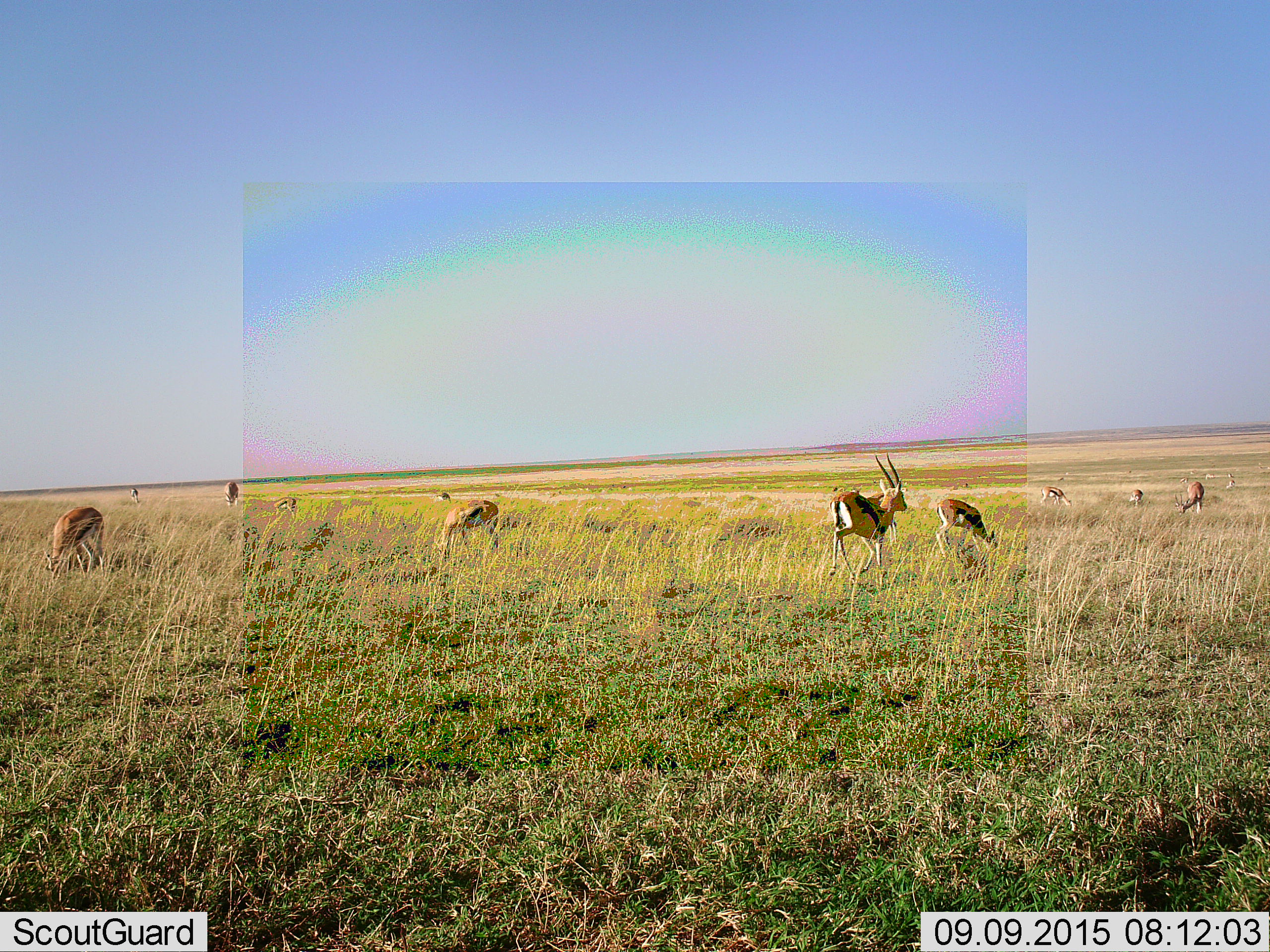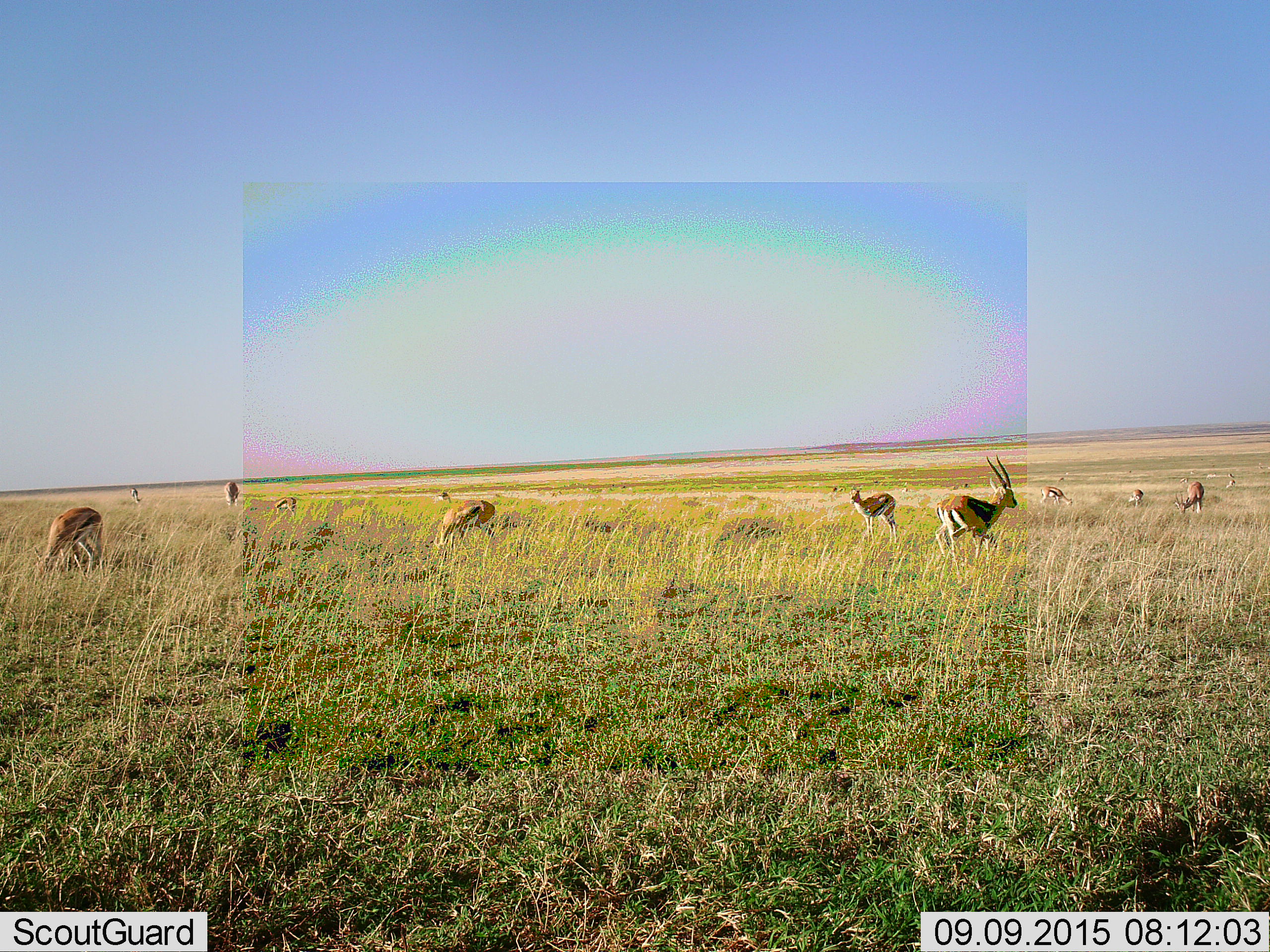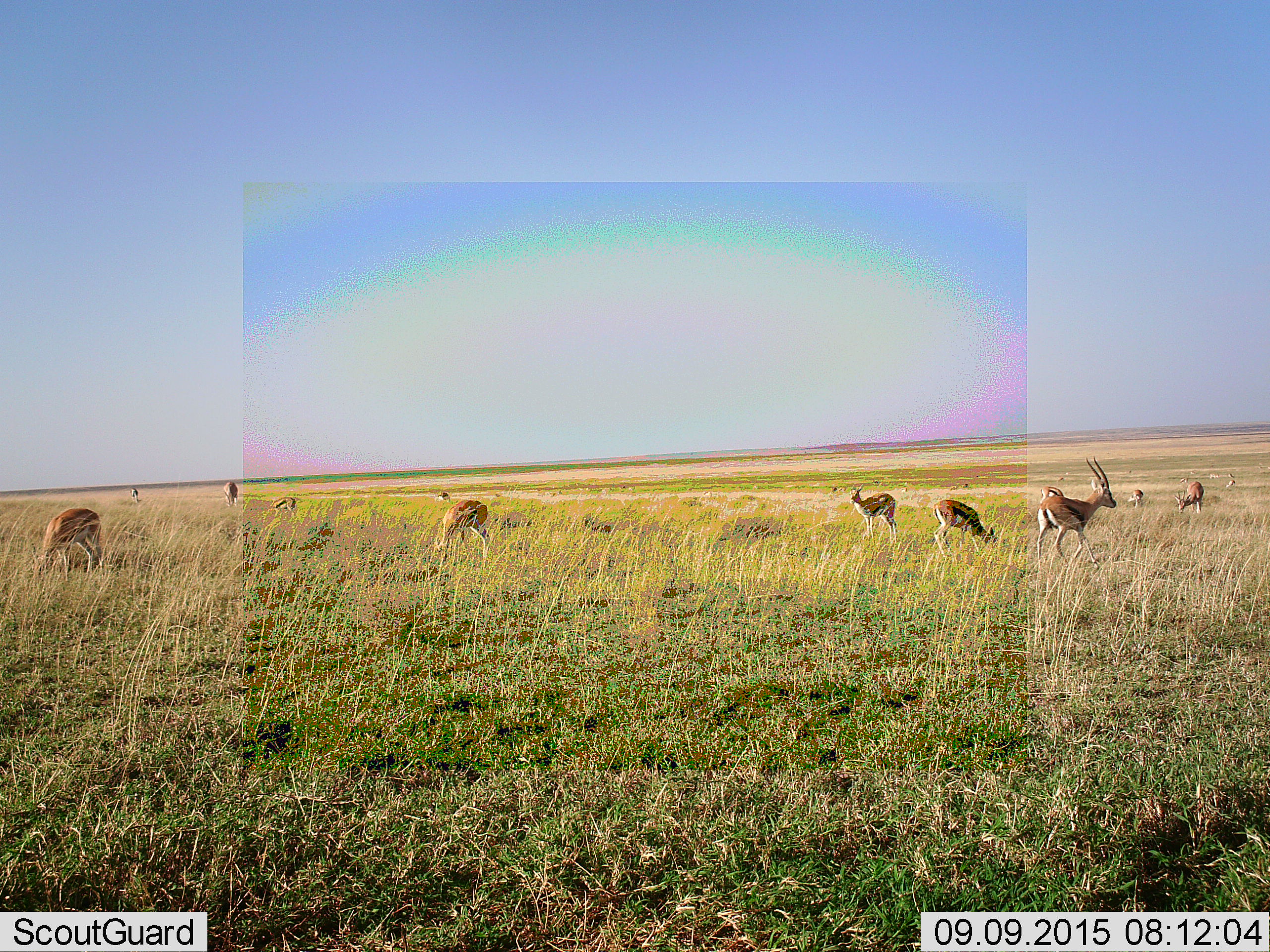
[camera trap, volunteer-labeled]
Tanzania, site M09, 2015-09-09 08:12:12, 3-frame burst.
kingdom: Animalia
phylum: Chordata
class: Mammalia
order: Artiodactyla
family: Bovidae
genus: Eudorcas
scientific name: Eudorcas thomsonii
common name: thomson's gazelle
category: gazellethomsons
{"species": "gazellethomsons (thomson's gazelle) (Eudorcas thomsonii)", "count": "11-50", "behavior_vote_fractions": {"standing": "83%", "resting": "0%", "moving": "83%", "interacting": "0%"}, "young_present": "0%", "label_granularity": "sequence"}